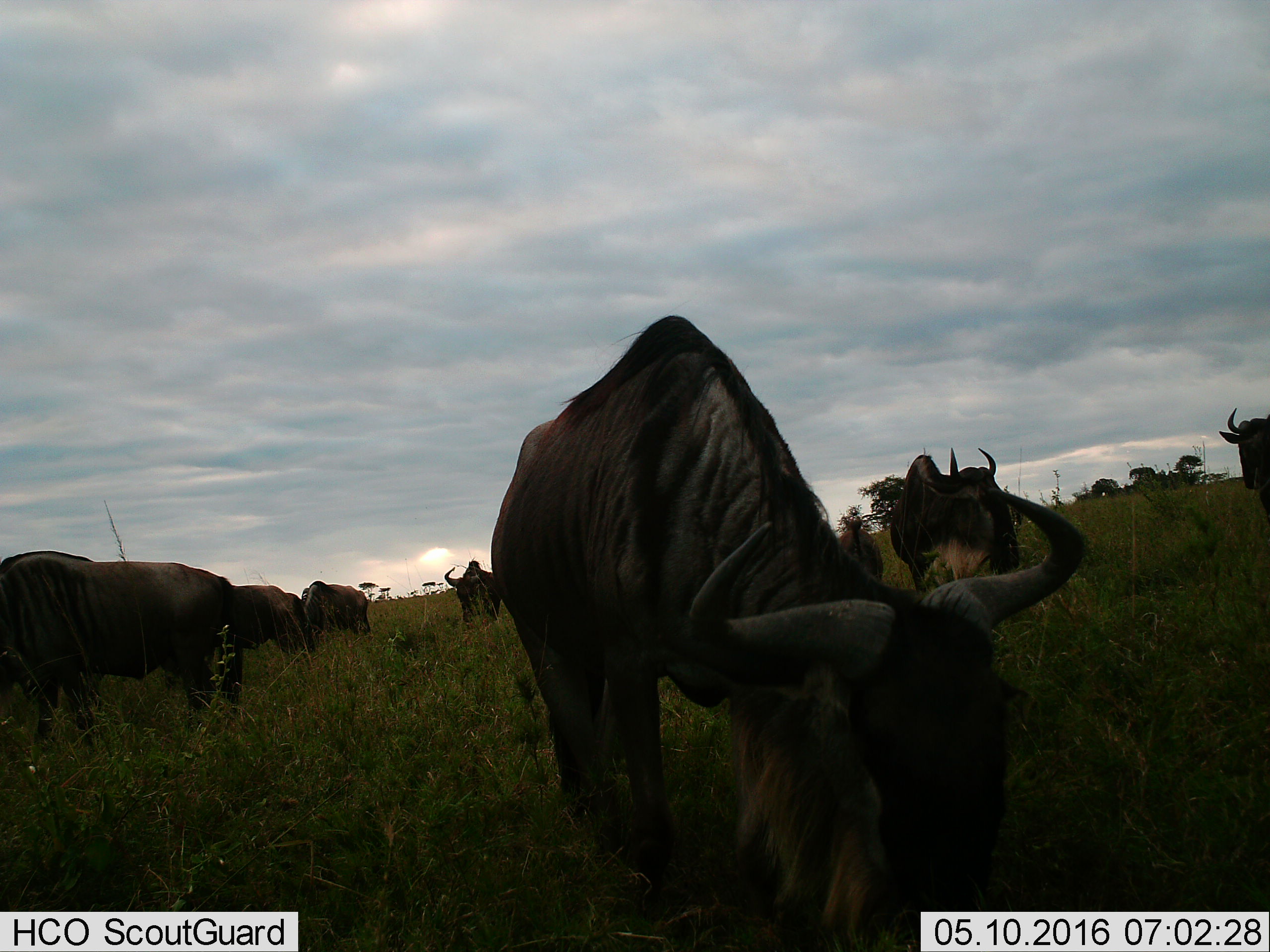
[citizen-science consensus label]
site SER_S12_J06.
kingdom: Animalia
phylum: Chordata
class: Mammalia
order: Artiodactyla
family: Bovidae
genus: Connochaetes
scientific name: Connochaetes taurinus taurinus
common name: blue wildebeest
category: wildebeestblue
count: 8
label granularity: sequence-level